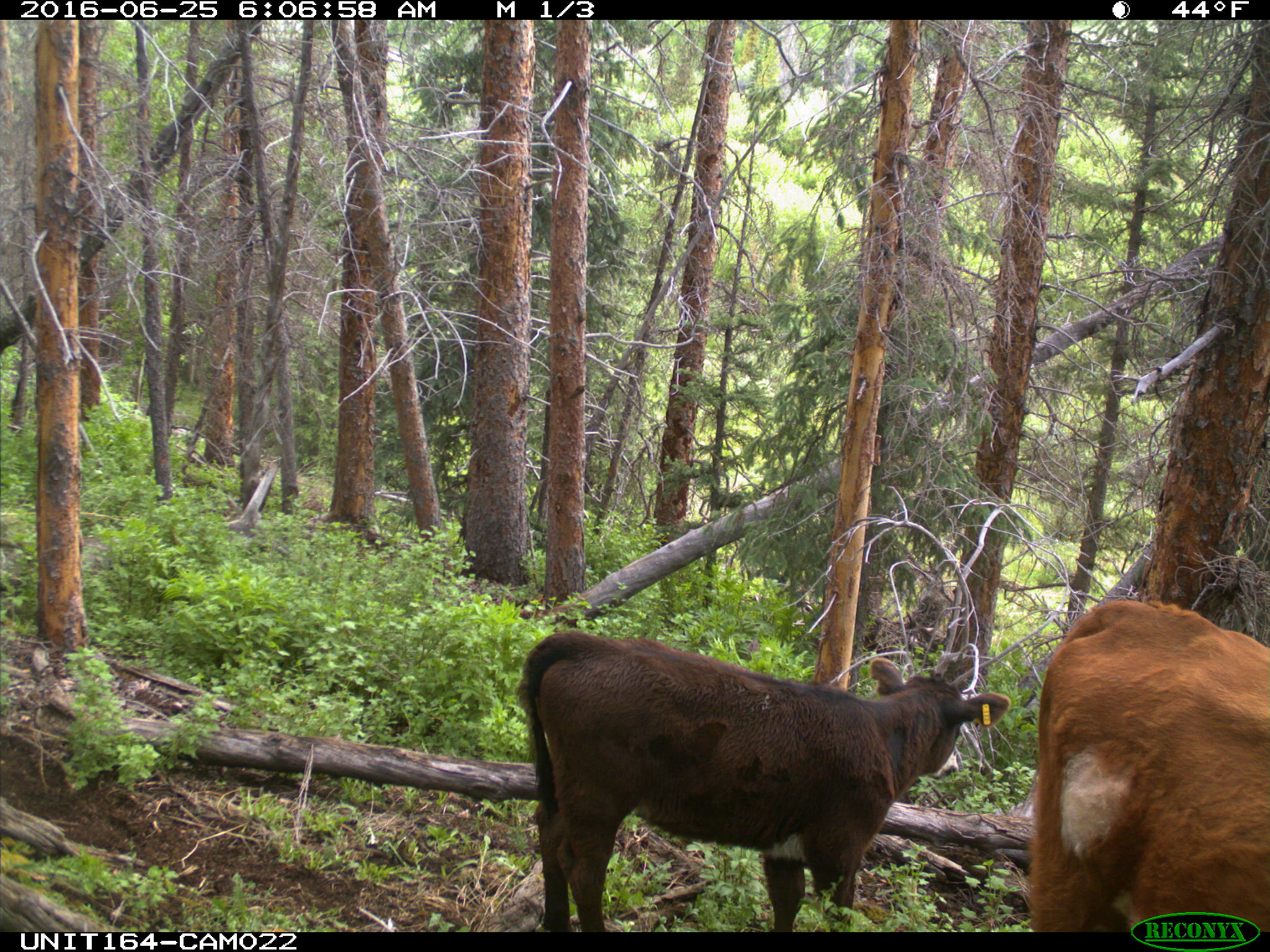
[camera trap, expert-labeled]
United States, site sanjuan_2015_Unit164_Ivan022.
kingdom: Animalia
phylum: Chordata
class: Mammalia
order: Artiodactyla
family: Bovidae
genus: Bos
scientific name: Bos taurus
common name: domestic cow